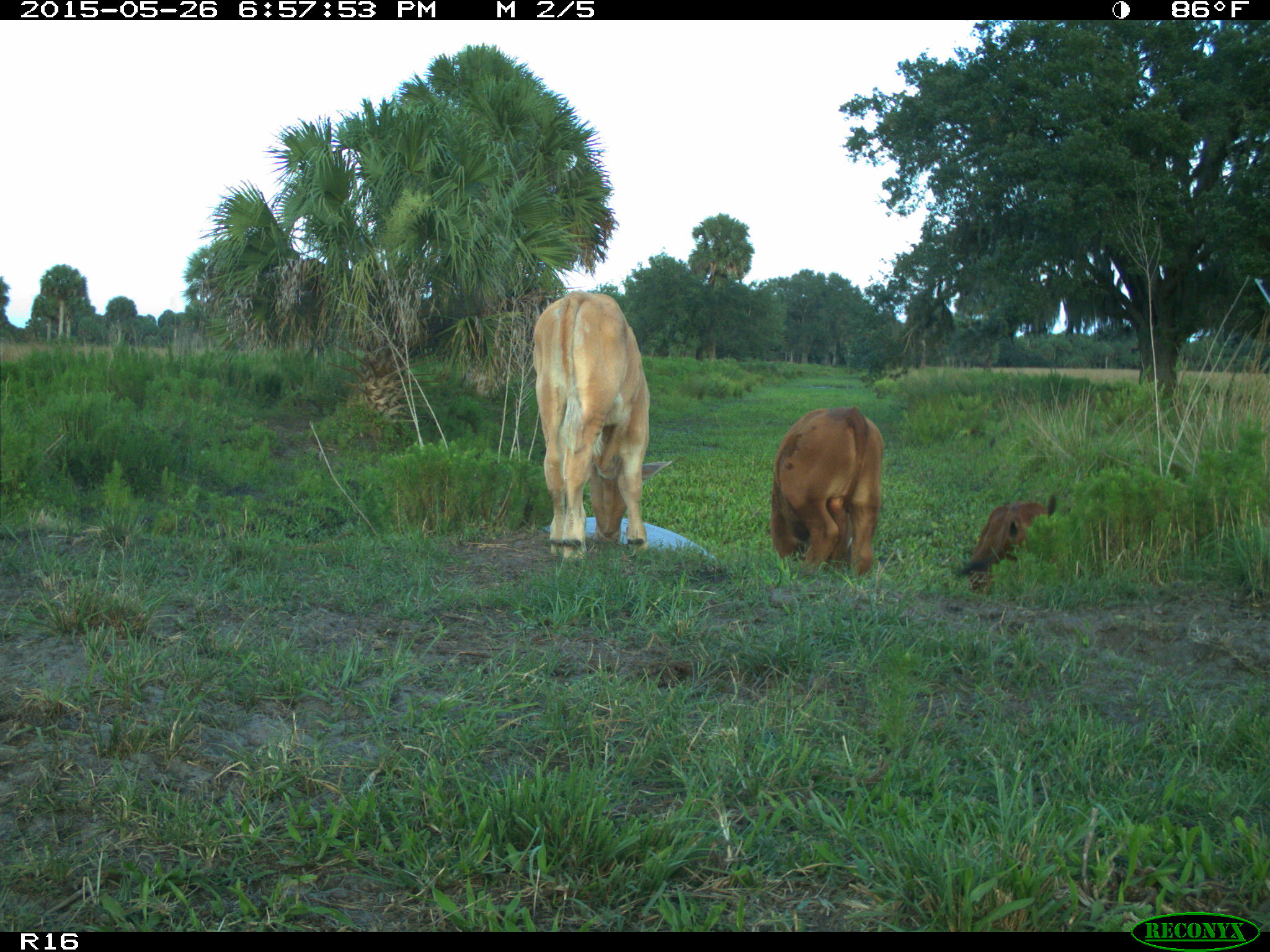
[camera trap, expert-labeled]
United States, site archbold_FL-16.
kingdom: Animalia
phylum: Chordata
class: Mammalia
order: Artiodactyla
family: Bovidae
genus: Bos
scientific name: Bos taurus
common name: domestic cow